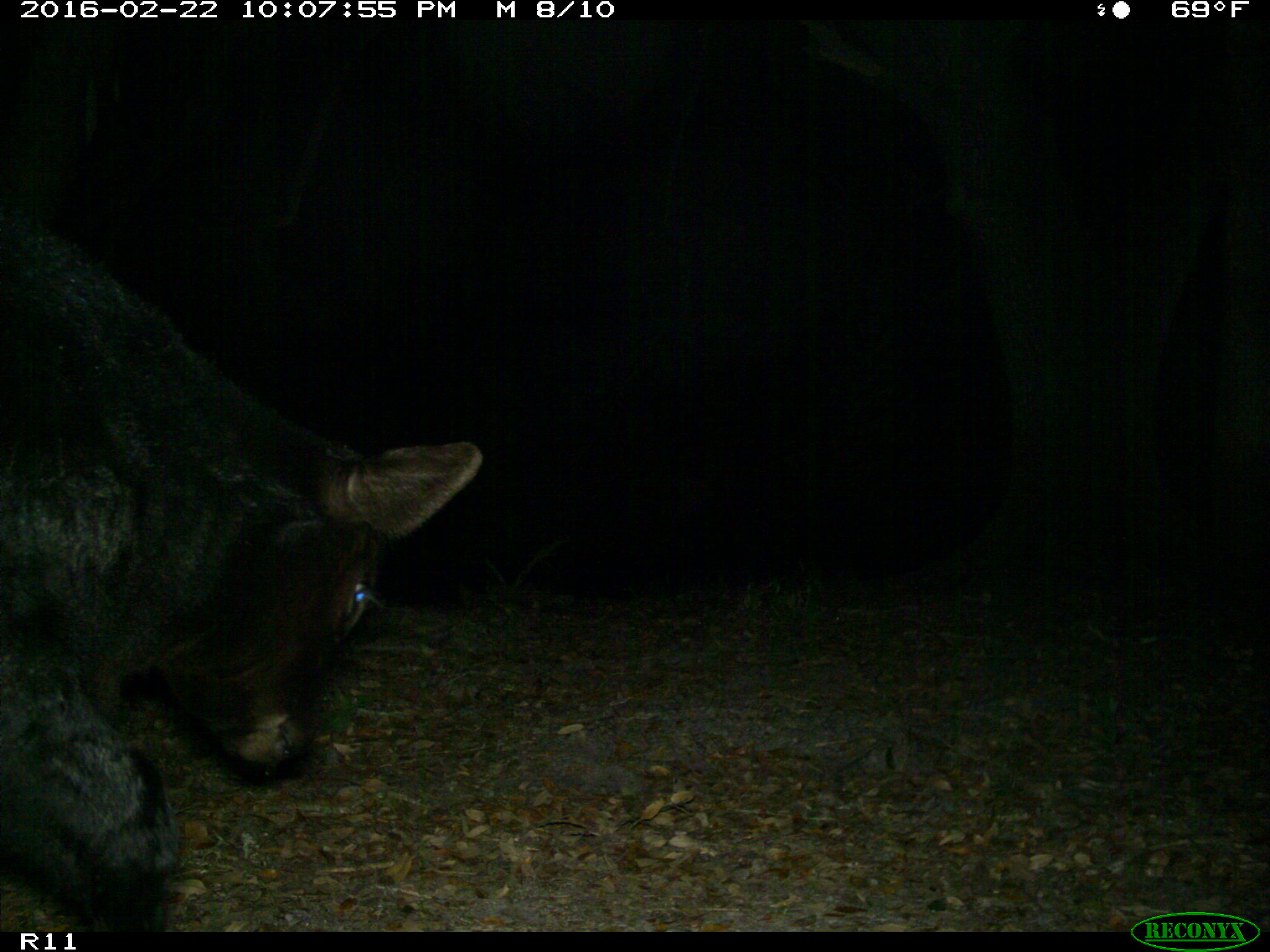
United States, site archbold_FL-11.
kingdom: Animalia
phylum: Chordata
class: Mammalia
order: Artiodactyla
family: Bovidae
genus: Bos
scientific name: Bos taurus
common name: domestic cow